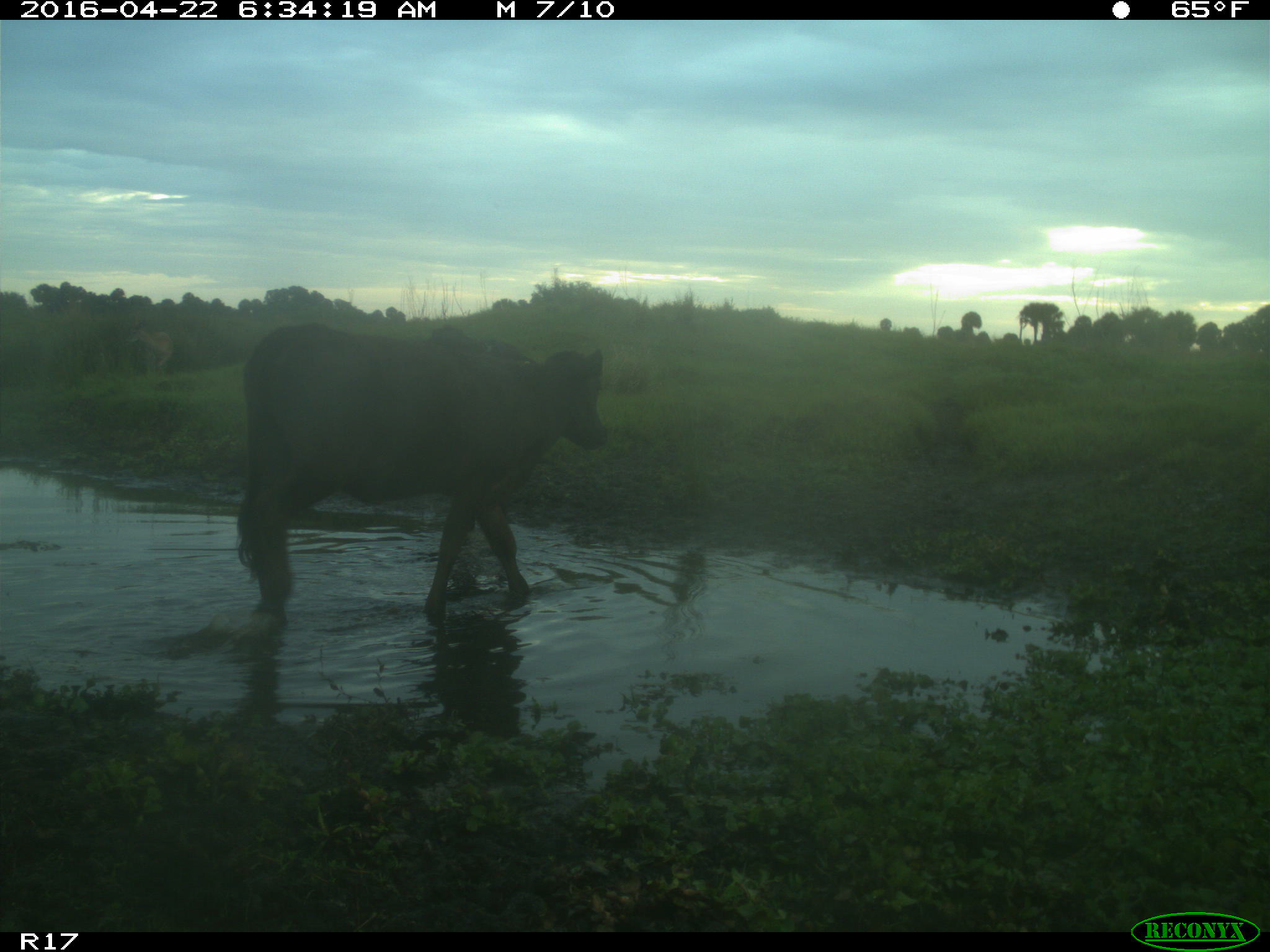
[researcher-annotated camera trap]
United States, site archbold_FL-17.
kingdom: Animalia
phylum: Chordata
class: Mammalia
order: Artiodactyla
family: Bovidae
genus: Bos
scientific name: Bos taurus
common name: domestic cow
Bos taurus (domestic cow).